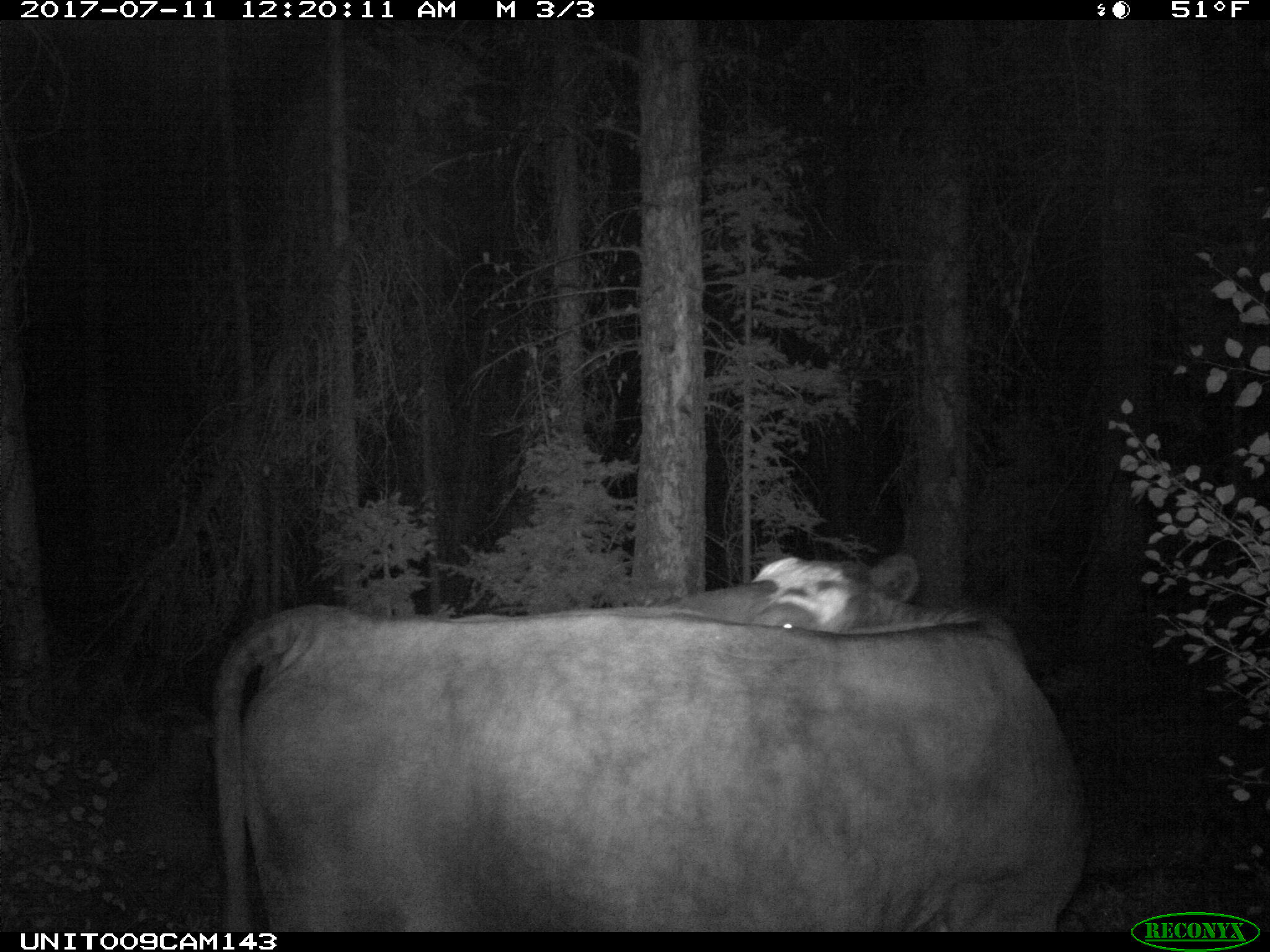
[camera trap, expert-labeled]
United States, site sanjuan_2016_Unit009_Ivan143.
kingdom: Animalia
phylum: Chordata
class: Mammalia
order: Artiodactyla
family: Bovidae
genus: Bos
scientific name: Bos taurus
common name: domestic cow